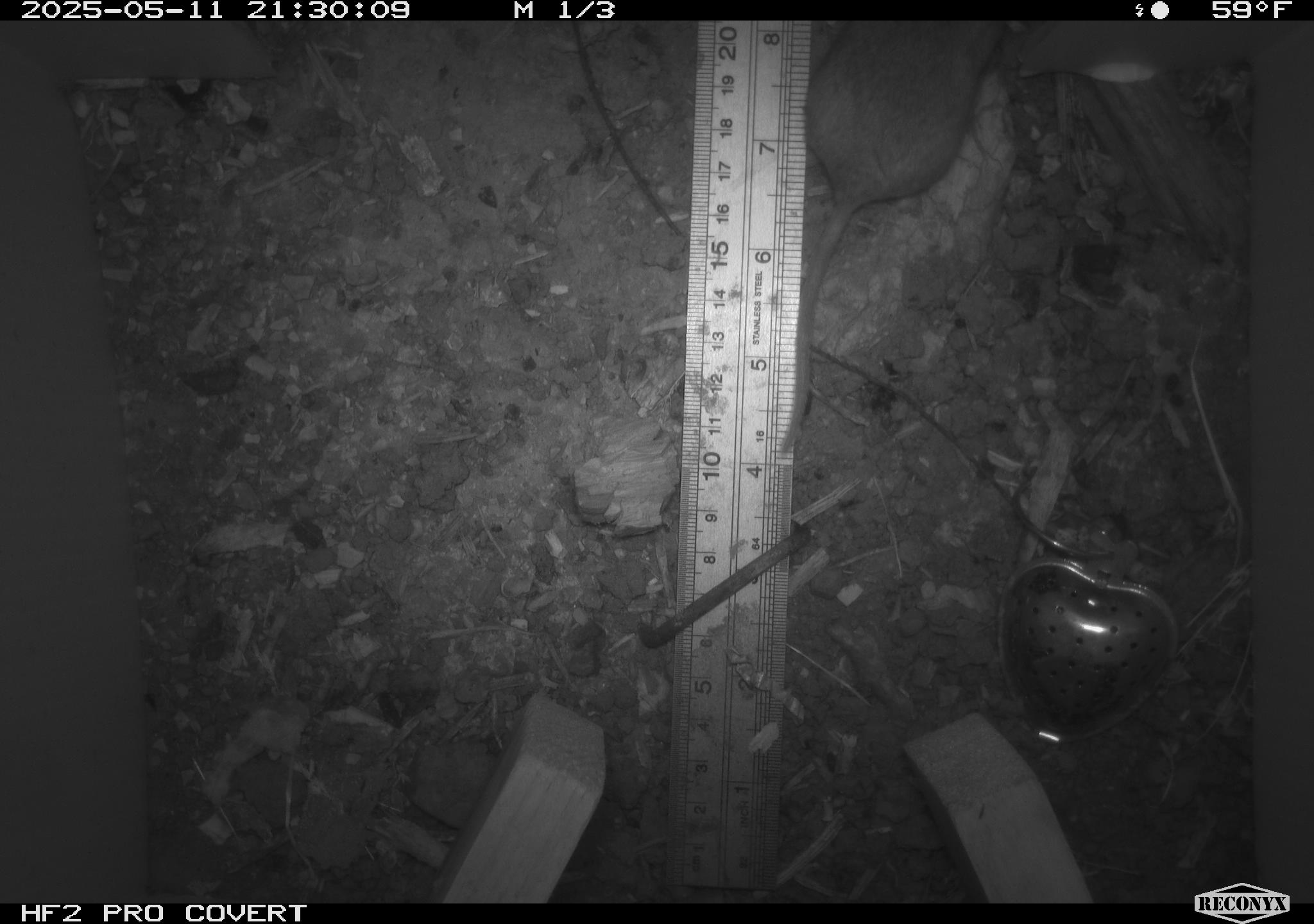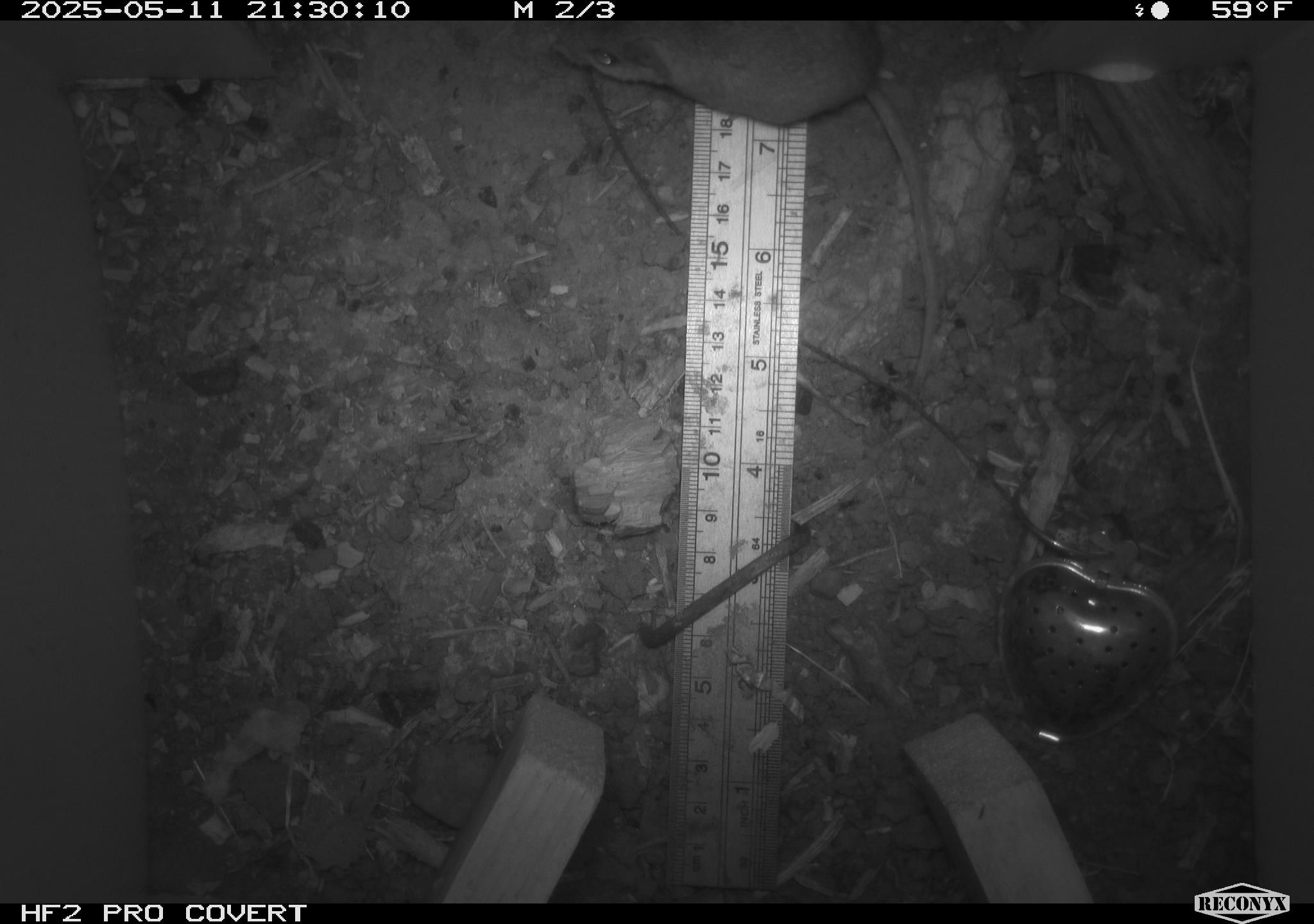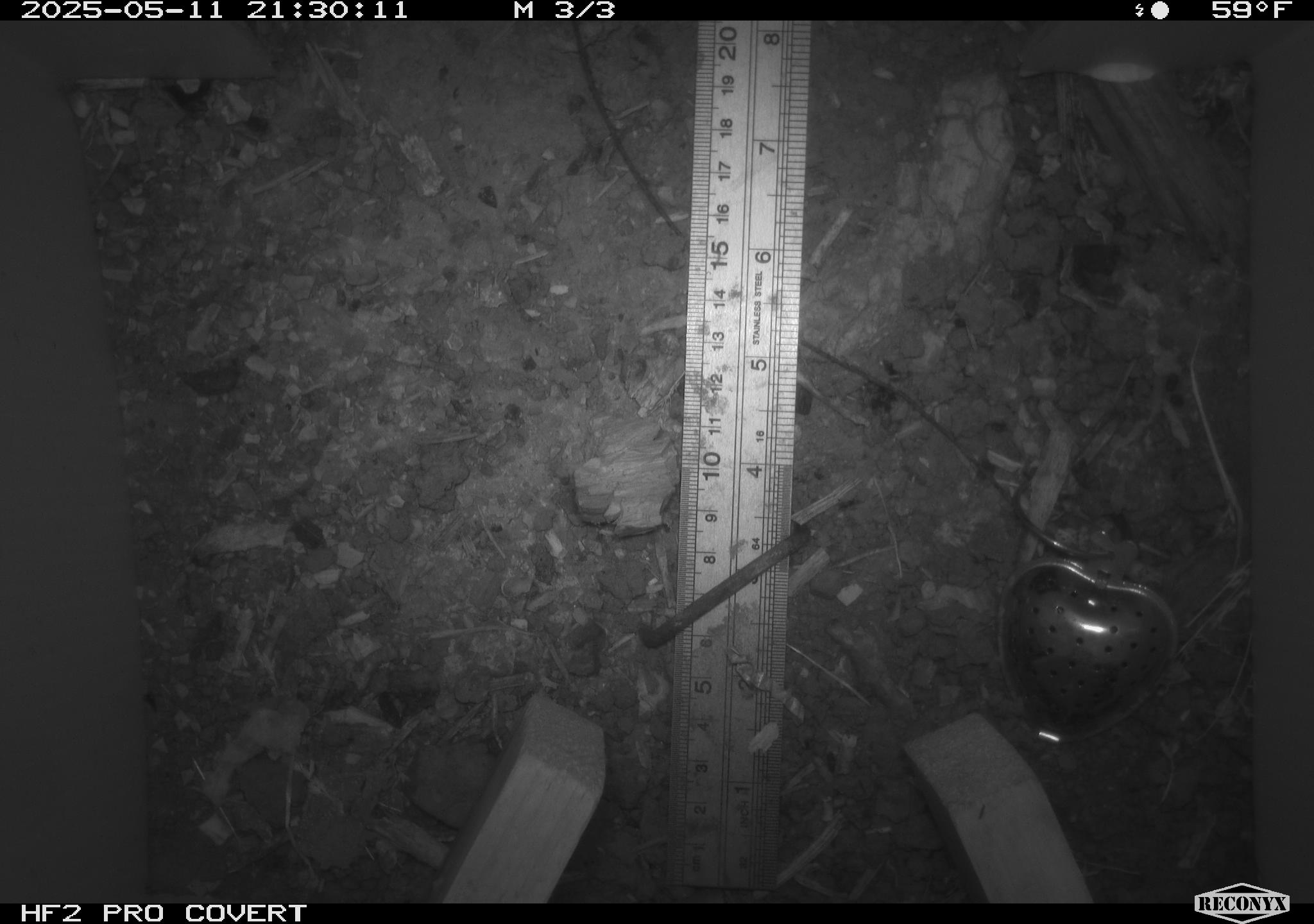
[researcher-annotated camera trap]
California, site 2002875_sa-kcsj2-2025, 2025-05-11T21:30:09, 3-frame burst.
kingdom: Animalia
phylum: Chordata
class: Mammalia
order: Rodentia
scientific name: Rodentia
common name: rodent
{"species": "rodent (Rodentia)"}